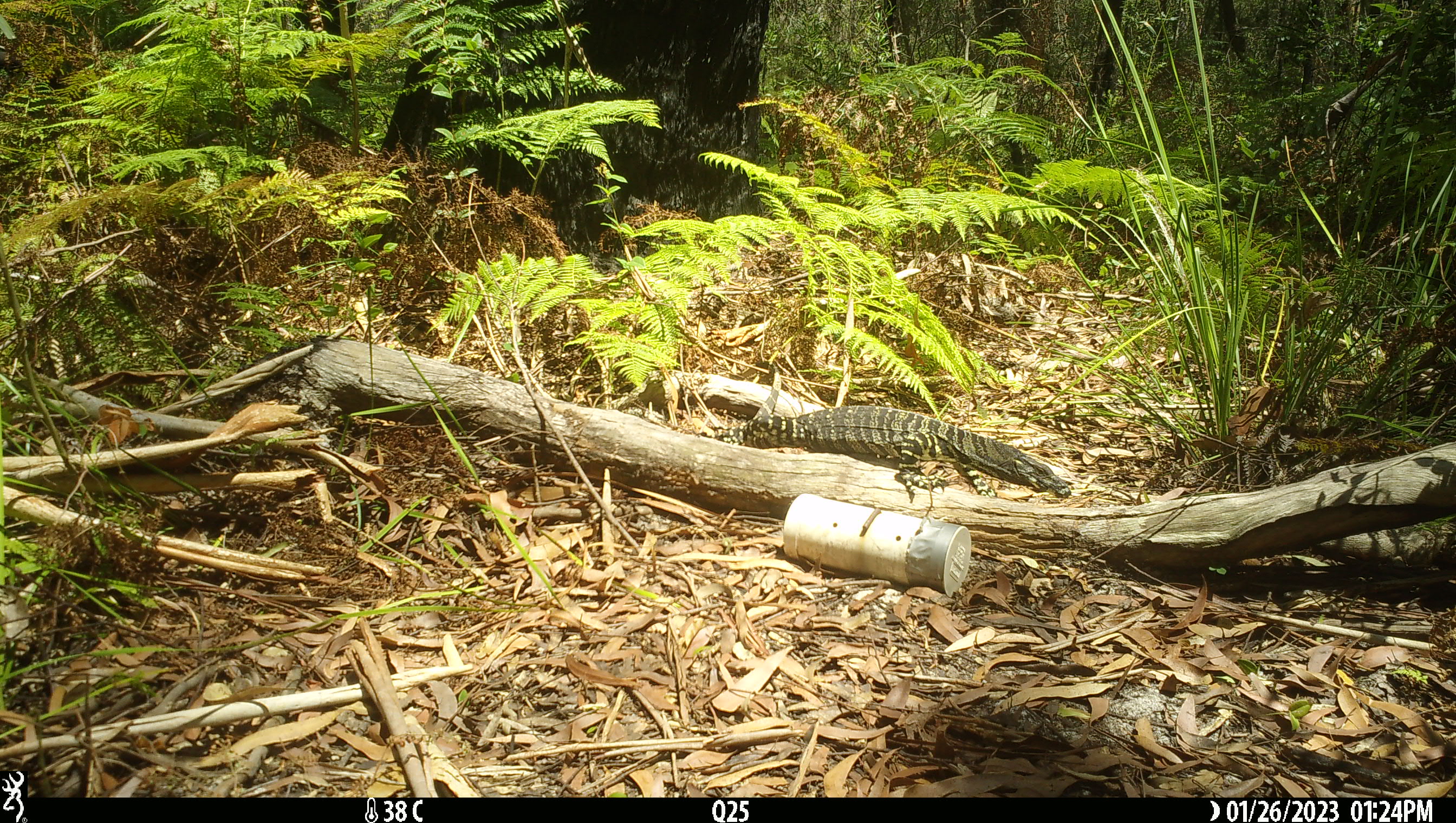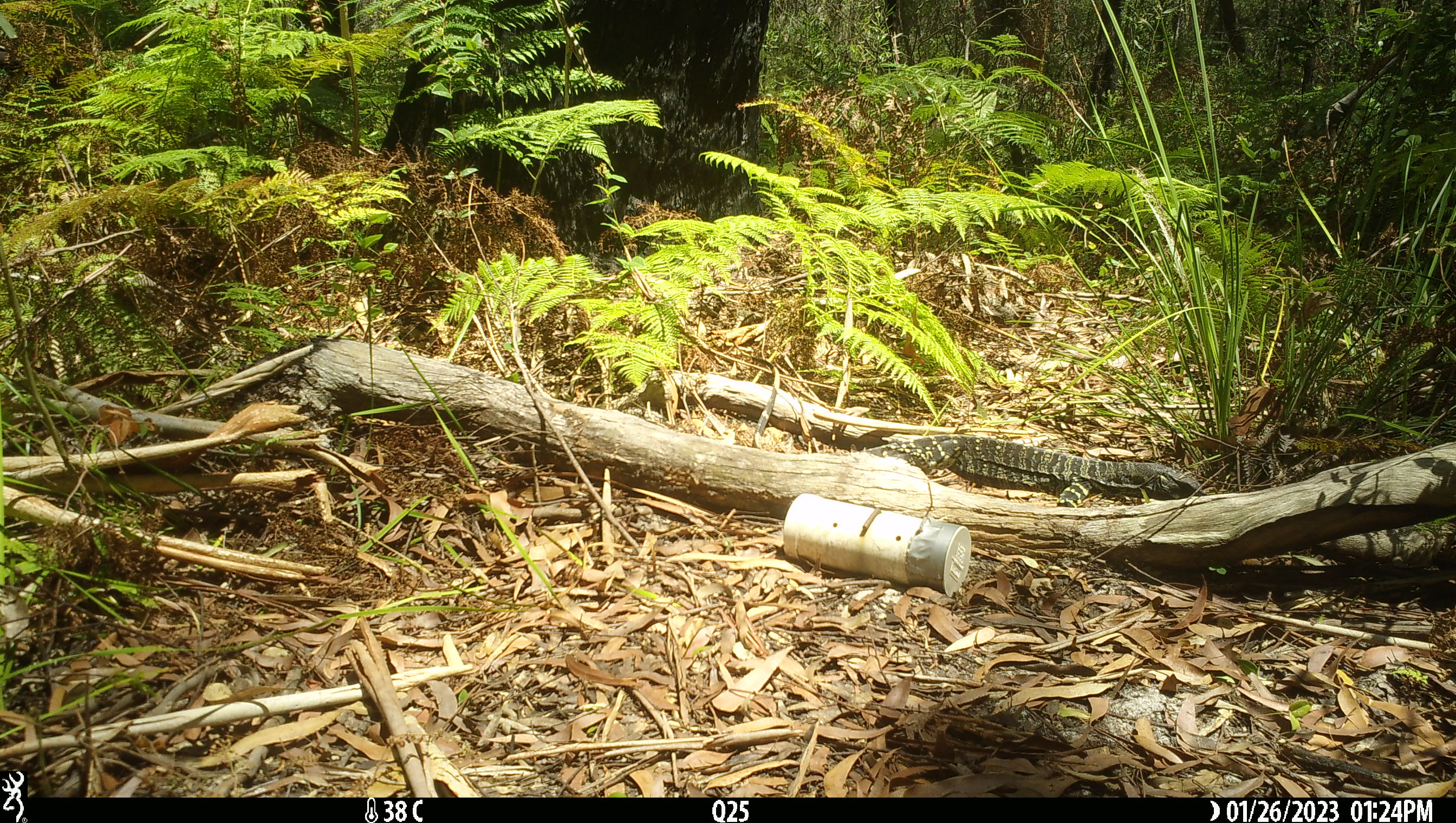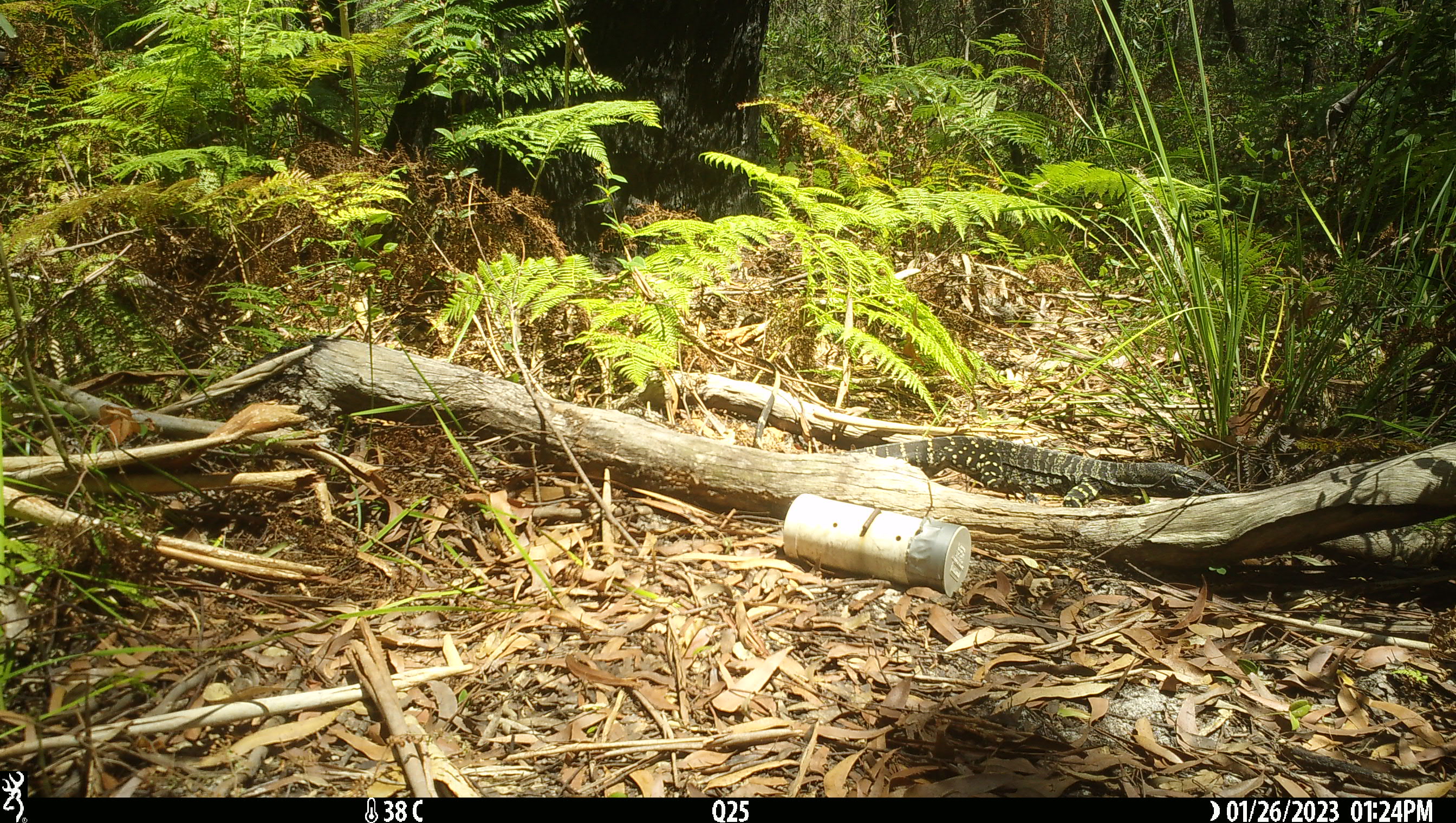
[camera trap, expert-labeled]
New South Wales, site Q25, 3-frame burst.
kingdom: Animalia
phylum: Chordata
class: Reptilia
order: Squamata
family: Varanidae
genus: Varanus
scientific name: Varanus varius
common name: lace monitor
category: goanna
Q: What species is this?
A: Goanna (lace monitor) (Varanus varius).